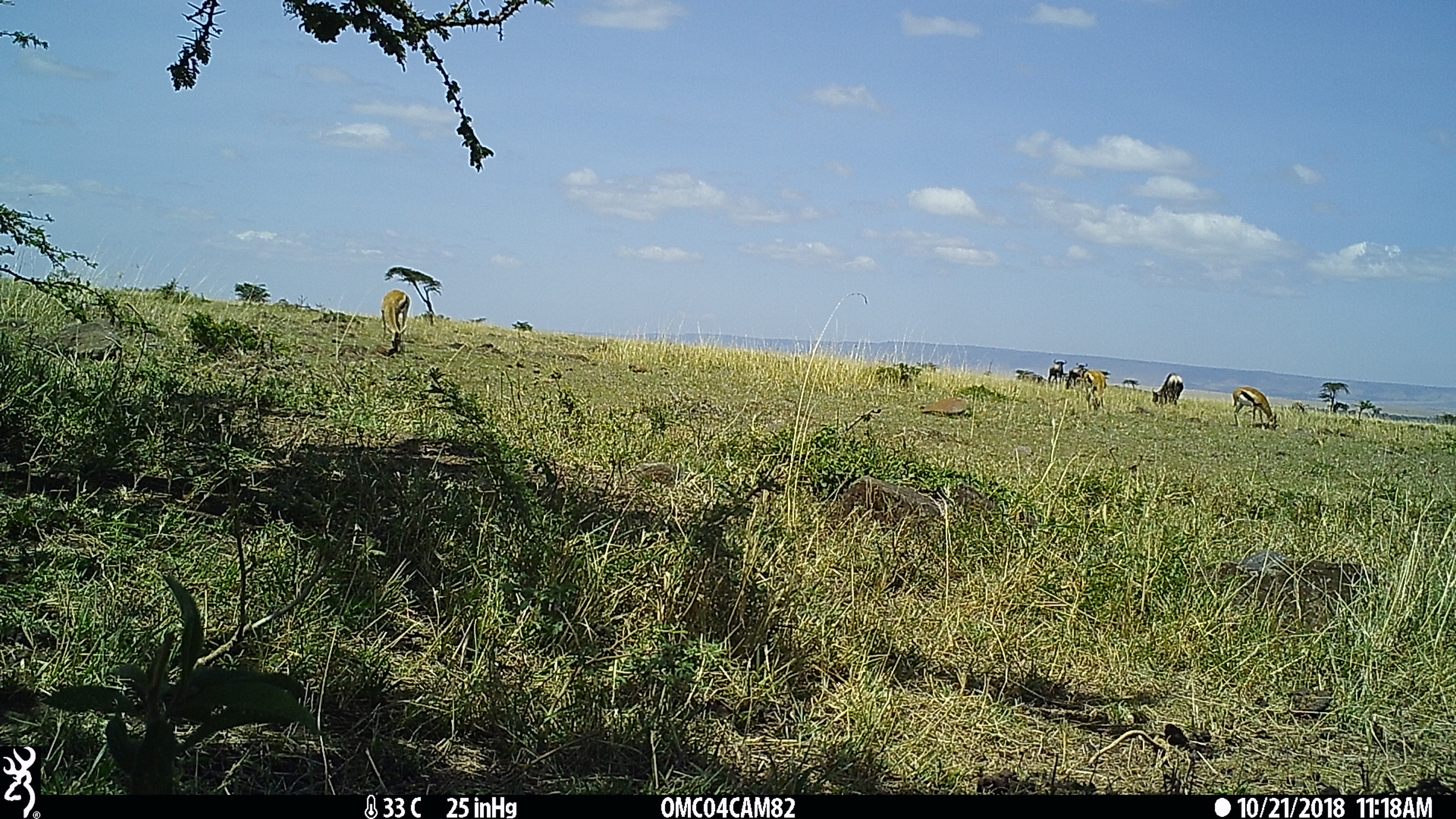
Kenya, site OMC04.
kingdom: Animalia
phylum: Chordata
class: Mammalia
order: Artiodactyla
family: Bovidae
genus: Eudorcas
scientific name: Eudorcas thomsonii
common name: thomon's gazelle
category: gazelle thomsons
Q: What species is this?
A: Gazelle thomsons (thomon's gazelle) (Eudorcas thomsonii).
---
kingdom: Animalia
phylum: Chordata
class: Mammalia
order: Artiodactyla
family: Bovidae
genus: Connochaetes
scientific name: Connochaetes taurinus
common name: blue wildebeest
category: wildebeest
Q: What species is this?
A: Wildebeest (blue wildebeest) (Connochaetes taurinus).